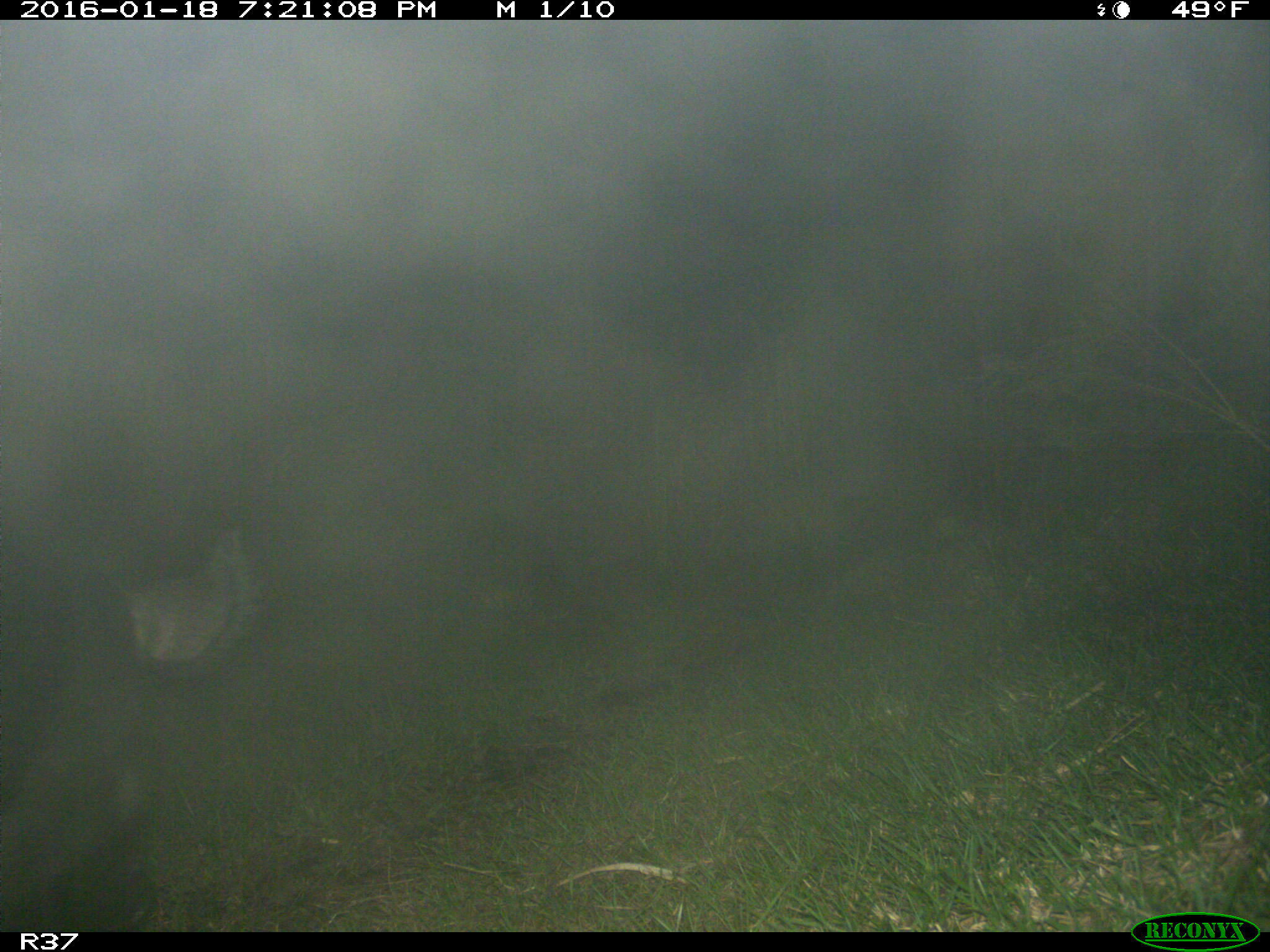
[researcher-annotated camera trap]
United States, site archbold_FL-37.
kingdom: Animalia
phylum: Chordata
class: Mammalia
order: Artiodactyla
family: Suidae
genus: Sus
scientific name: Sus scrofa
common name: wild boar